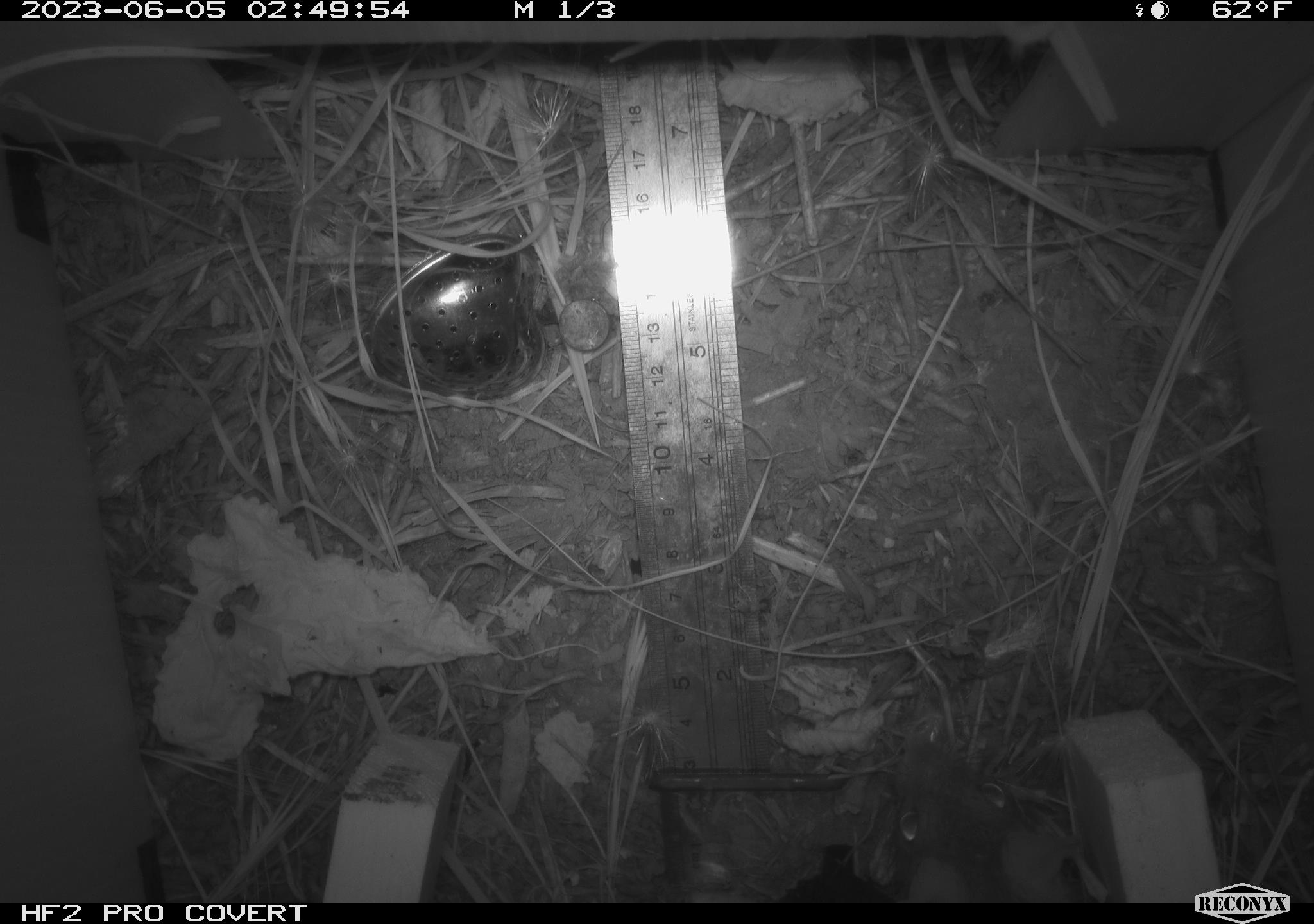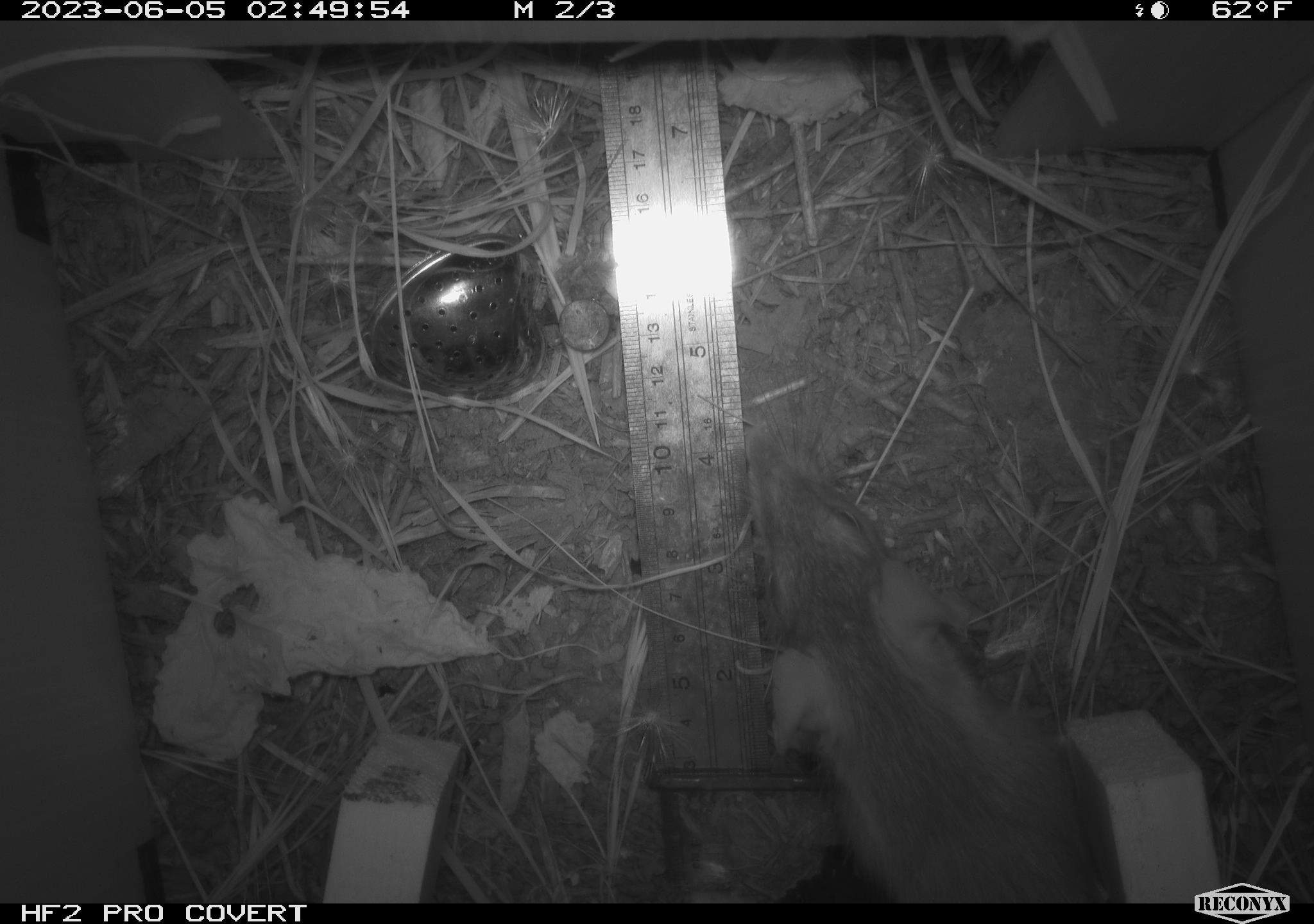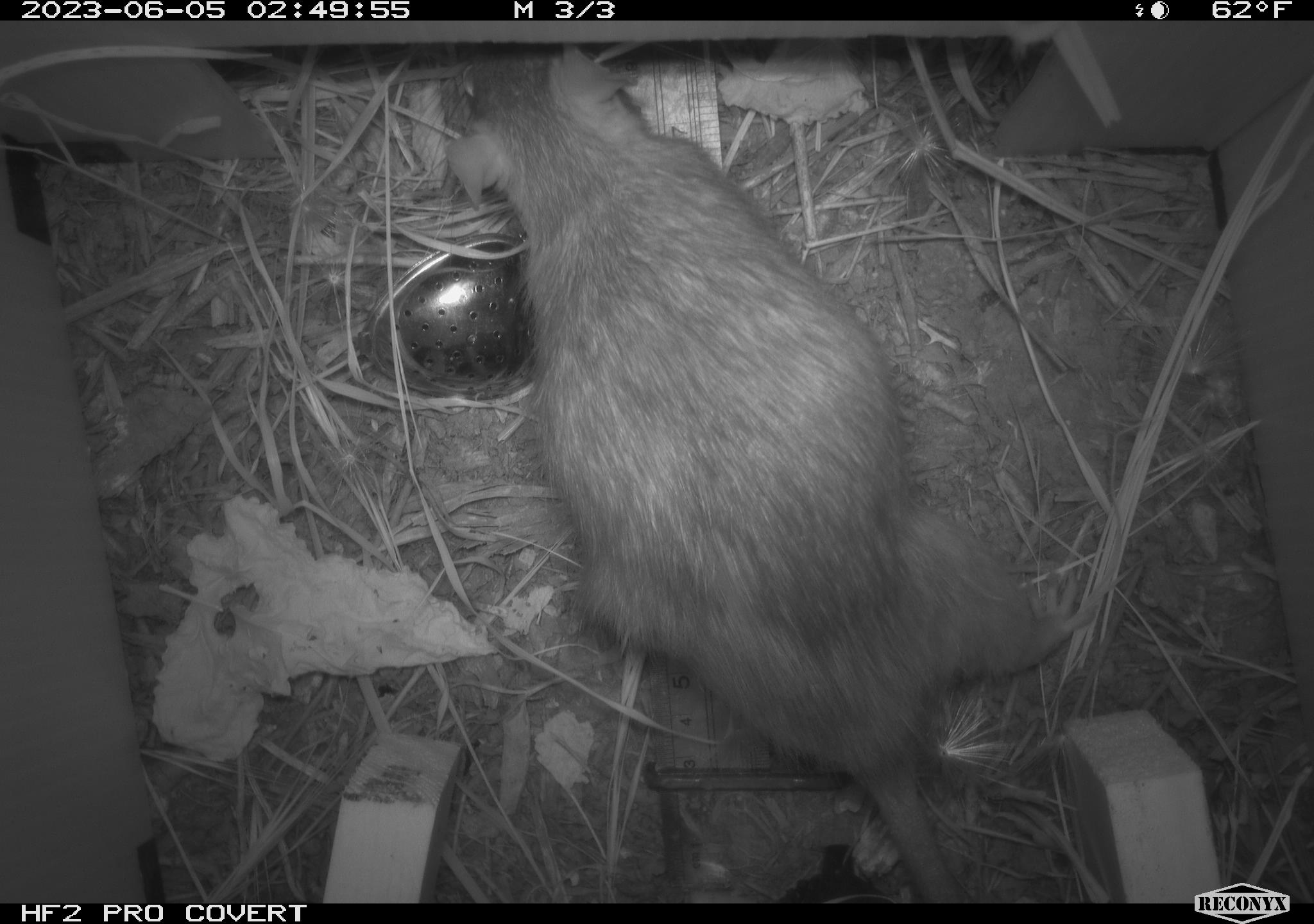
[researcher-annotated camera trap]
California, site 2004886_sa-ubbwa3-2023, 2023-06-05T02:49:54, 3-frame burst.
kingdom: Animalia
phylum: Chordata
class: Mammalia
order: Rodentia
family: Muridae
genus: Rattus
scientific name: Rattus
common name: rat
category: rattus species